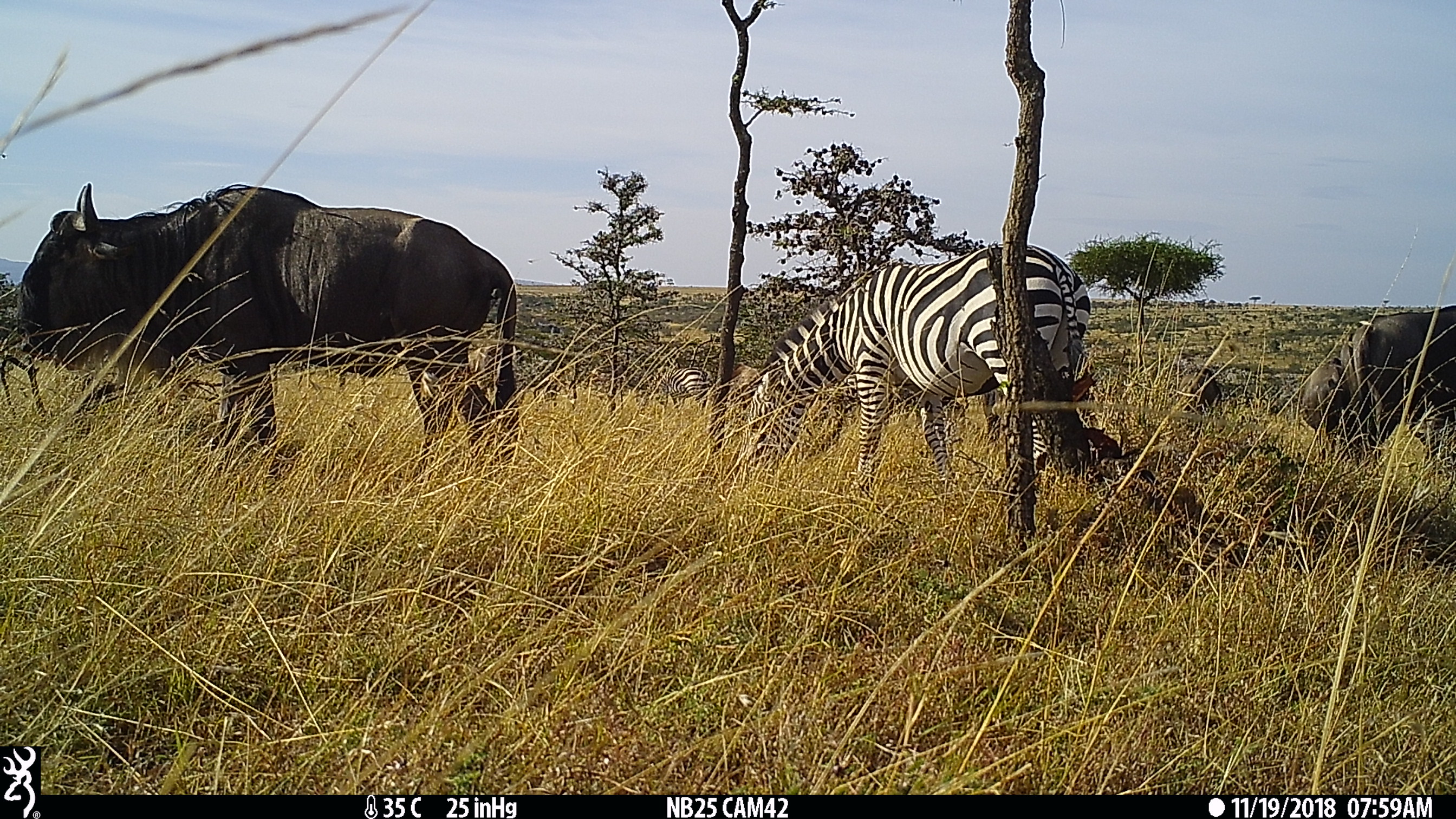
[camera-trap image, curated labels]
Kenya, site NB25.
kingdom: Animalia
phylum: Chordata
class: Mammalia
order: Perissodactyla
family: Equidae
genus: Equus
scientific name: Equus quagga burchellii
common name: burchell's zebra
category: zebra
Zebra (burchell's zebra) (Equus quagga burchellii).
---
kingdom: Animalia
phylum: Chordata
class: Mammalia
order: Artiodactyla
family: Bovidae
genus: Connochaetes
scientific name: Connochaetes taurinus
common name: blue wildebeest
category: wildebeest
Wildebeest (blue wildebeest) (Connochaetes taurinus).